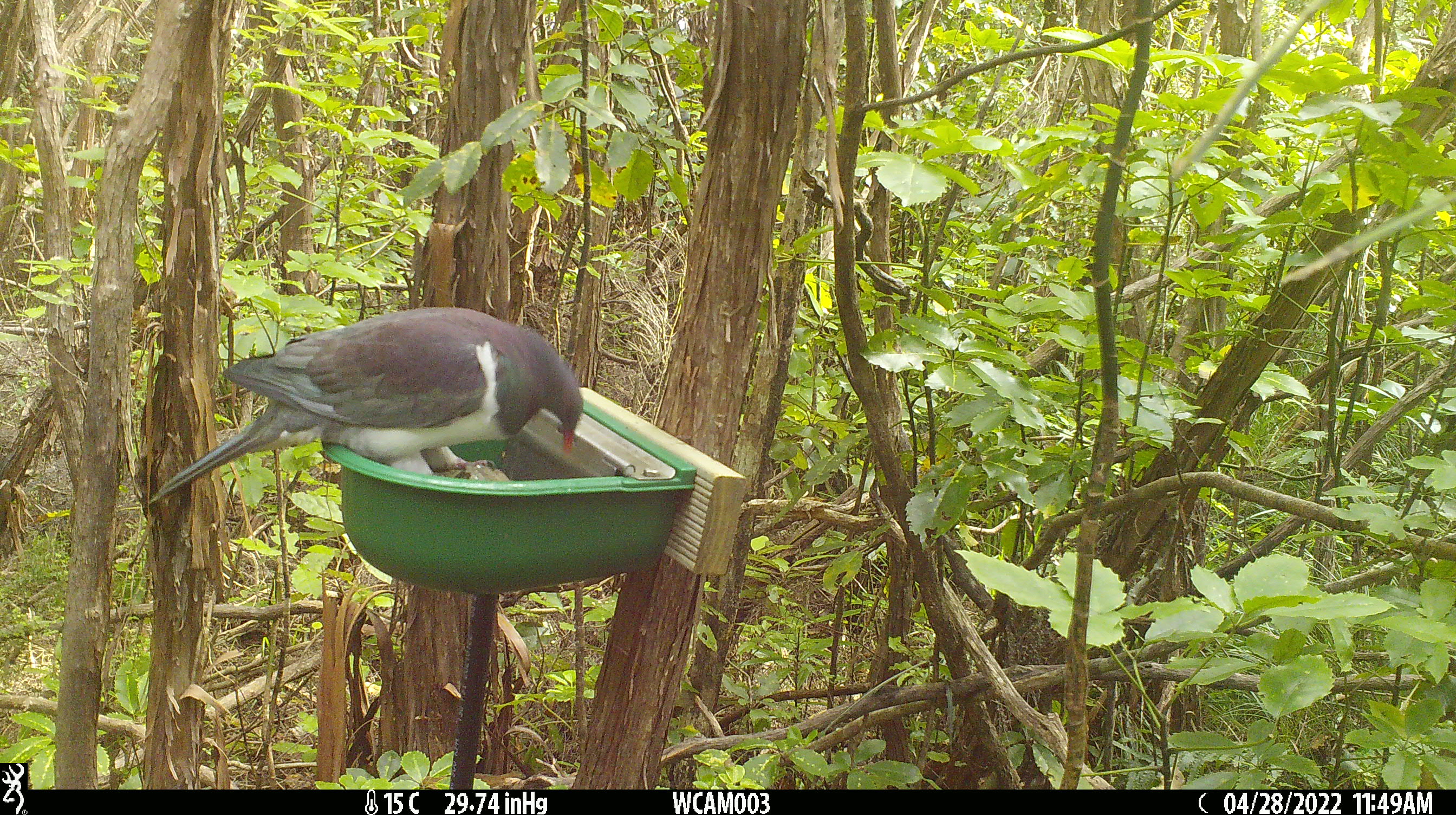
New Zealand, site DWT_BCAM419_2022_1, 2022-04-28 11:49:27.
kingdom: Animalia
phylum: Chordata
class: Aves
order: Columbiformes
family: Columbidae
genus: Hemiphaga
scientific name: Hemiphaga novaeseelandiae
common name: new zealand pigeon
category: kereru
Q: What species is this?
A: Kereru (new zealand pigeon) (Hemiphaga novaeseelandiae).